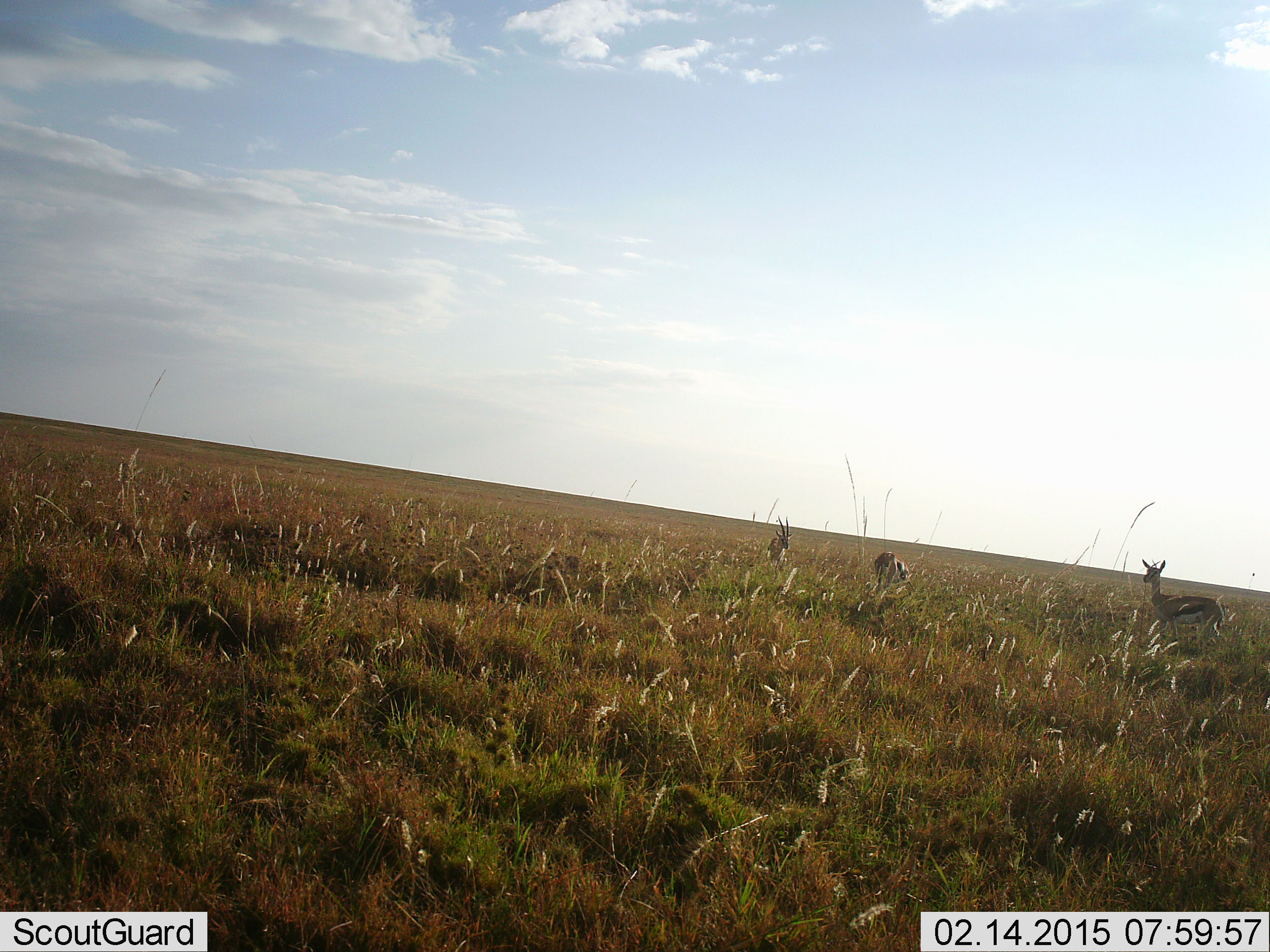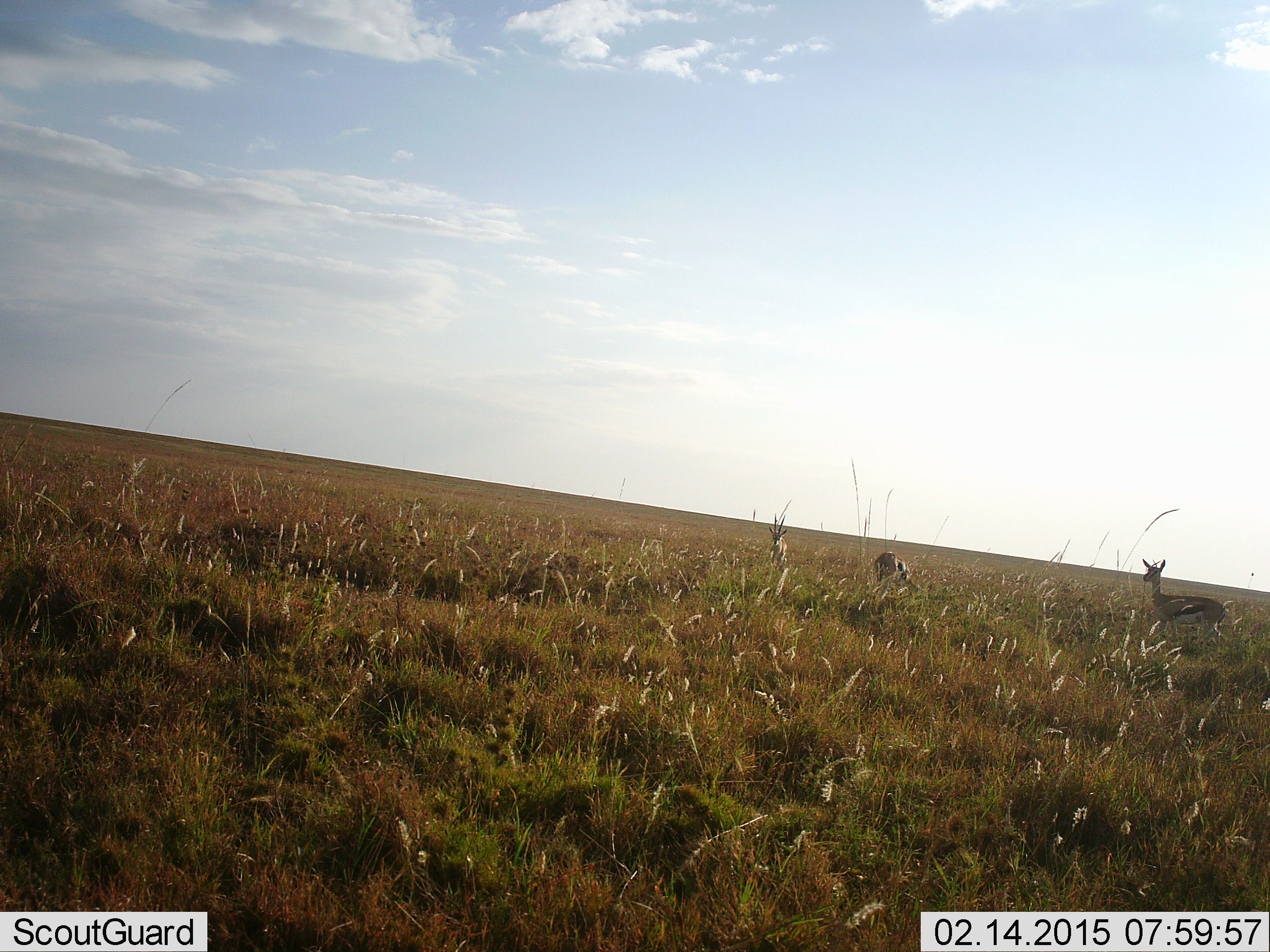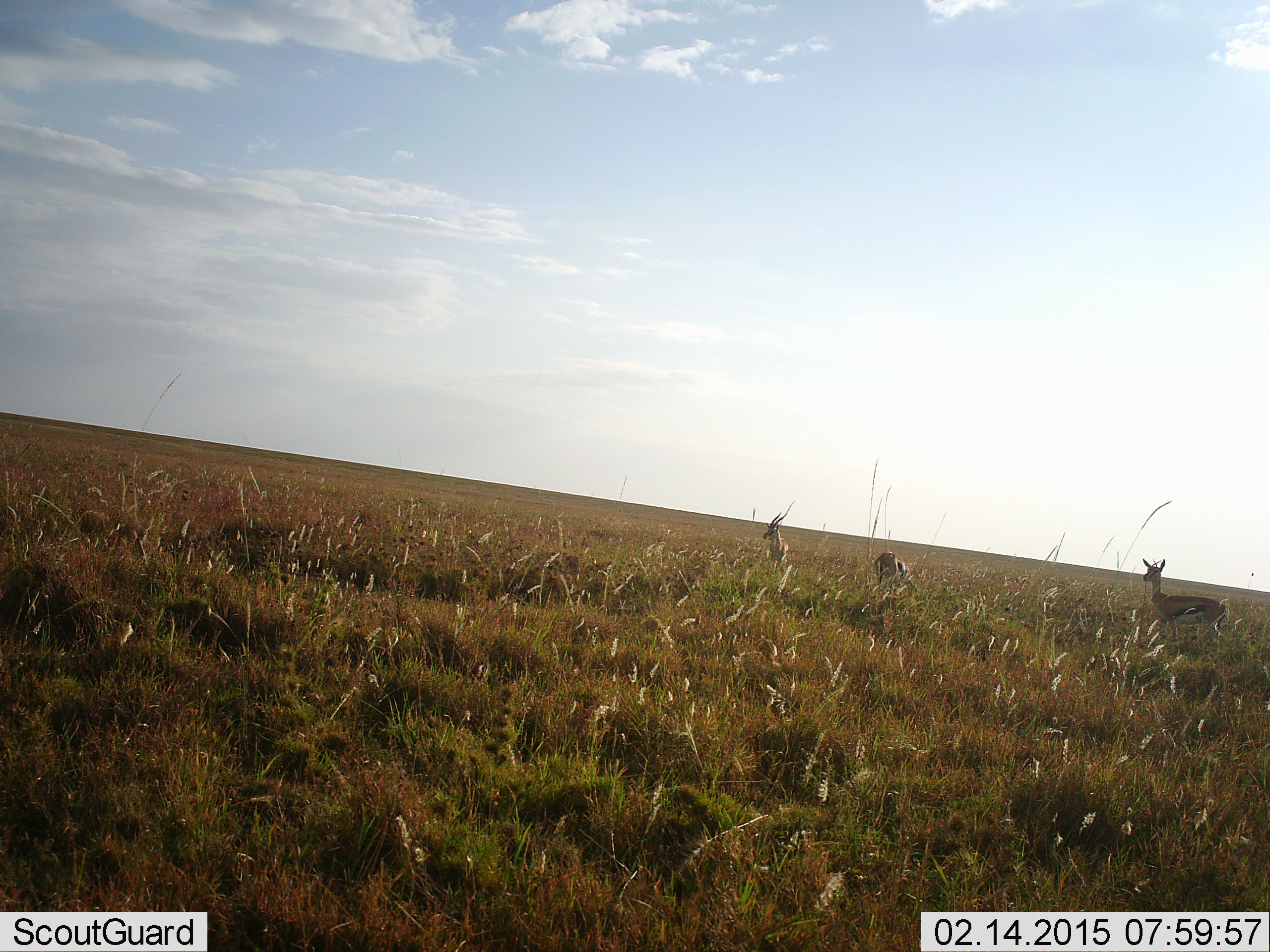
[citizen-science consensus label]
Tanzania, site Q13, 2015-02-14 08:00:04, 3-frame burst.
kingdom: Animalia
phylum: Chordata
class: Mammalia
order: Artiodactyla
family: Bovidae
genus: Eudorcas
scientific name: Eudorcas thomsonii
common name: thomson's gazelle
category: gazellethomsons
Gazellethomsons (thomson's gazelle) (Eudorcas thomsonii), count 3. Behavior (volunteer vote fractions): standing 80%, resting 0%, moving 20%, interacting 0%. Young present (vote fraction): 0%. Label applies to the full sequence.